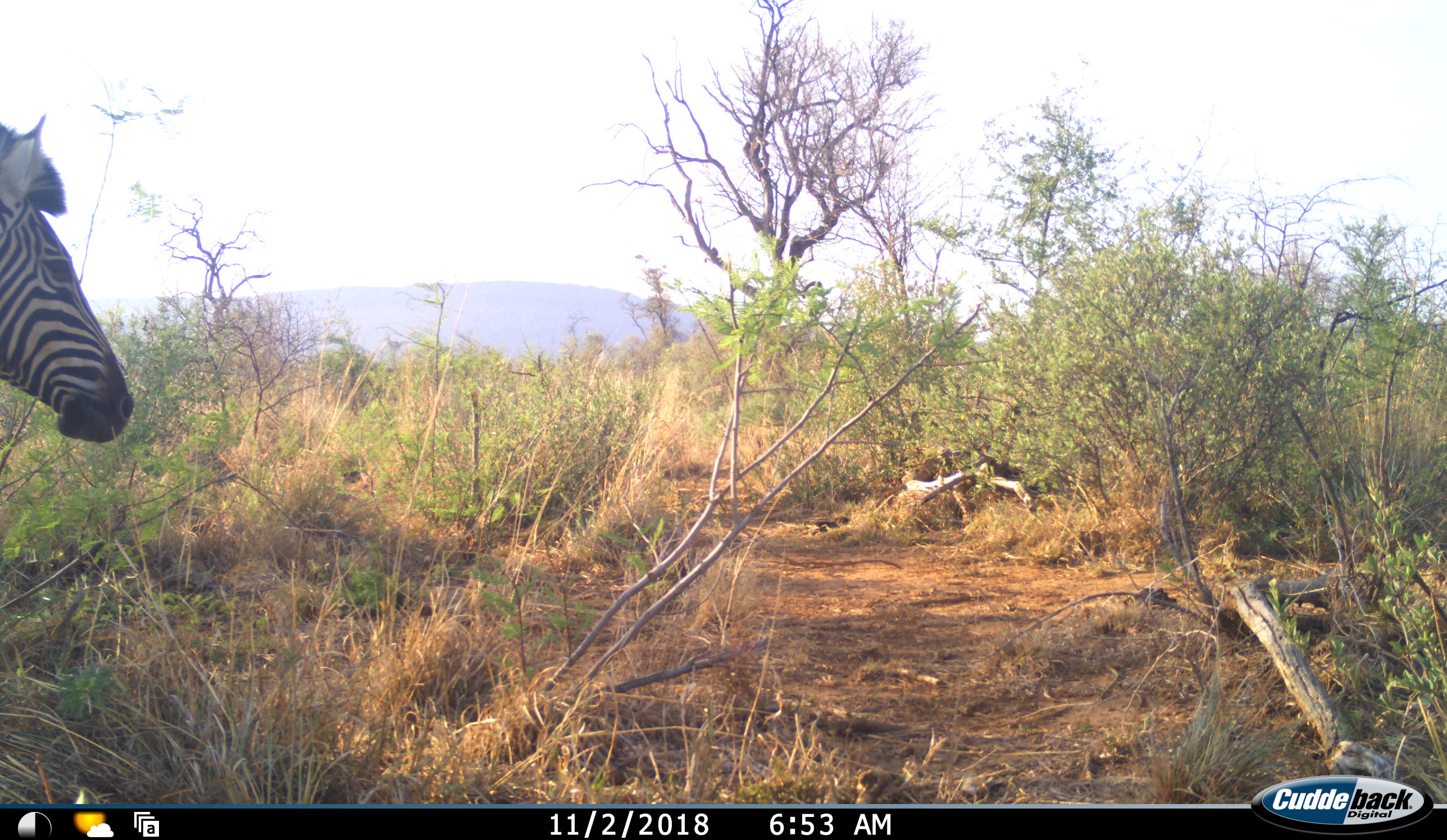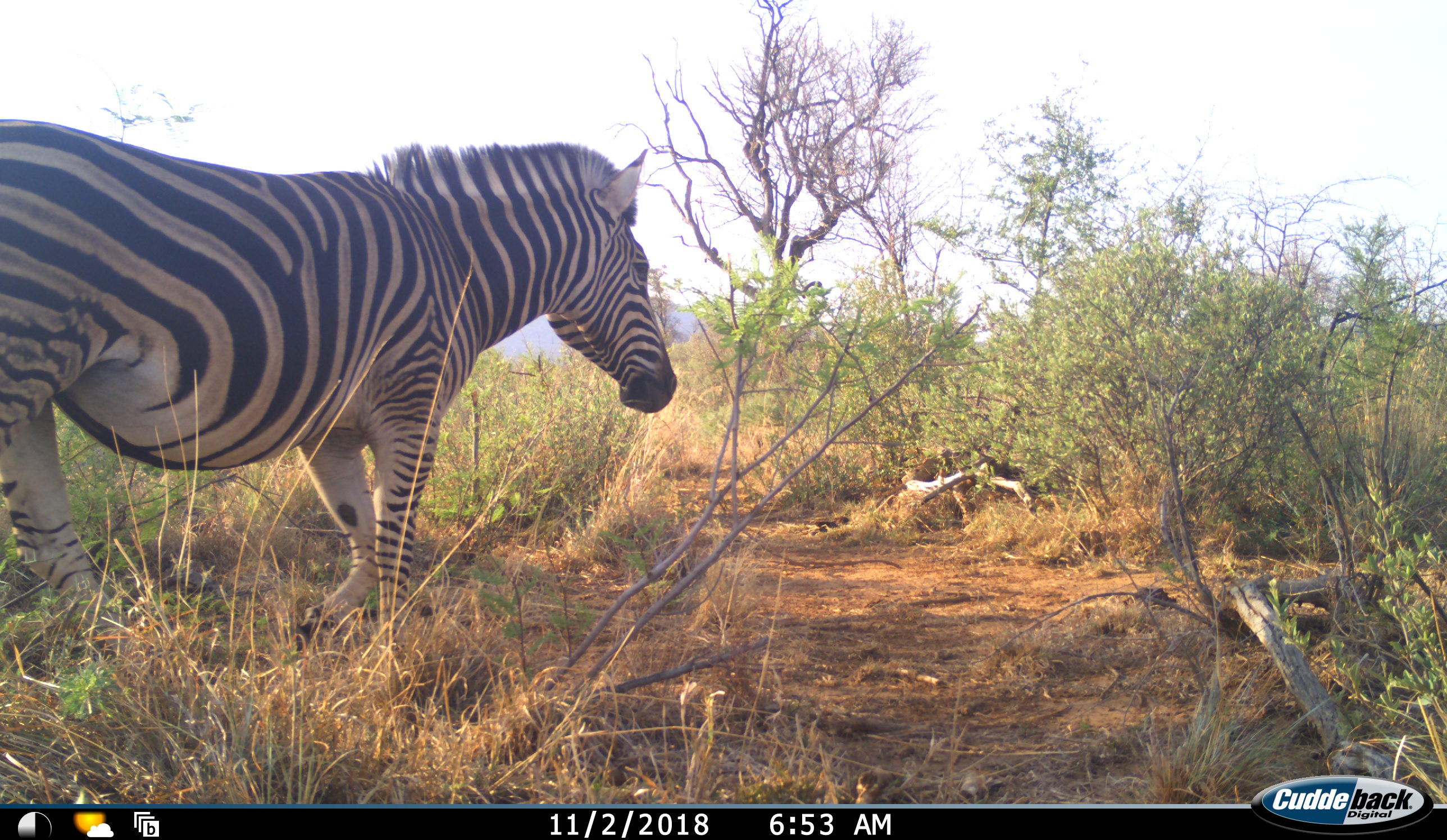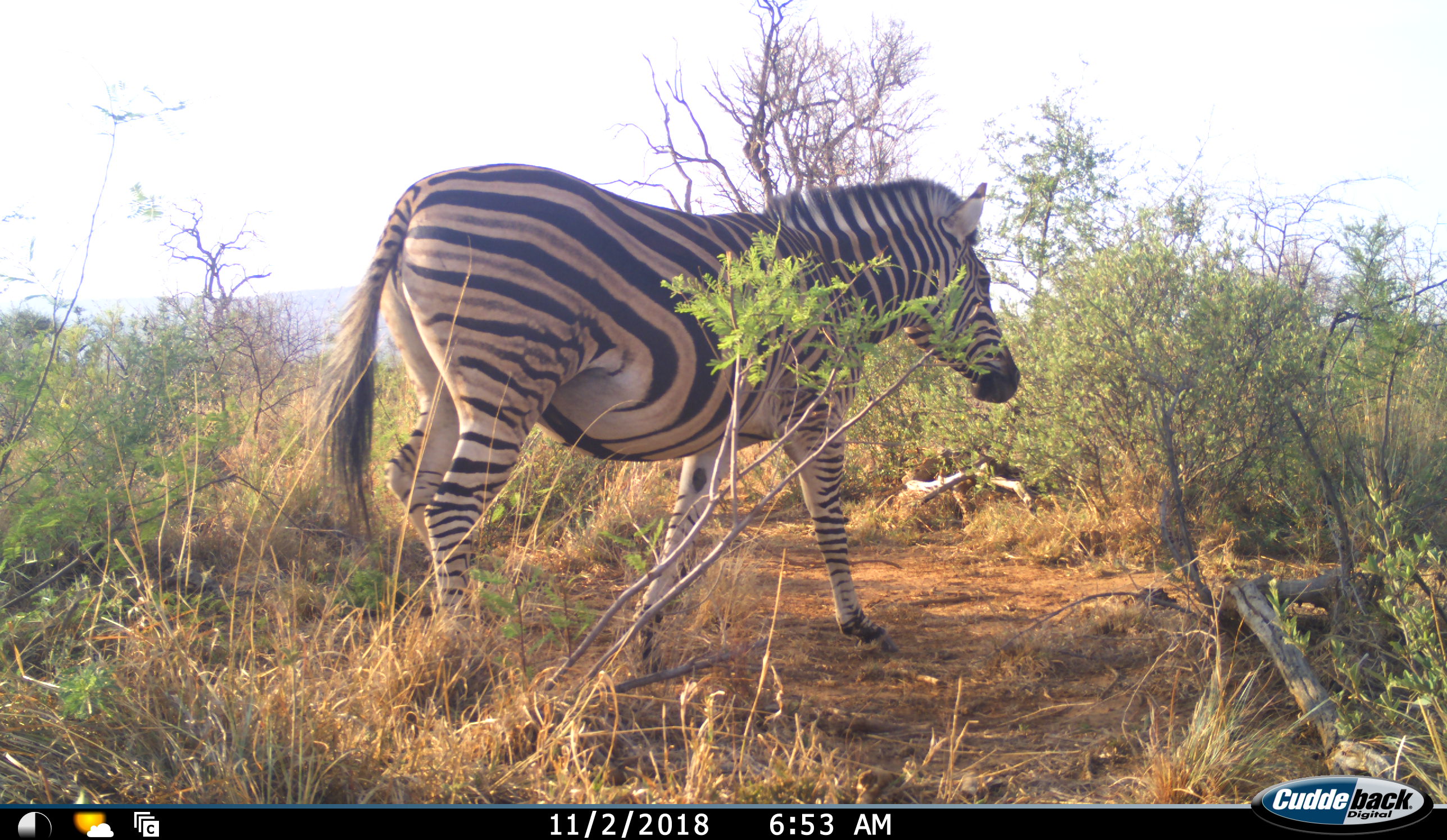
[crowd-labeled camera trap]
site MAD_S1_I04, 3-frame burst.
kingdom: Animalia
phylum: Chordata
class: Mammalia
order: Perissodactyla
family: Equidae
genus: Equus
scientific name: Equus quagga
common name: plains zebra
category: zebraplains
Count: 1.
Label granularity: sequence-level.